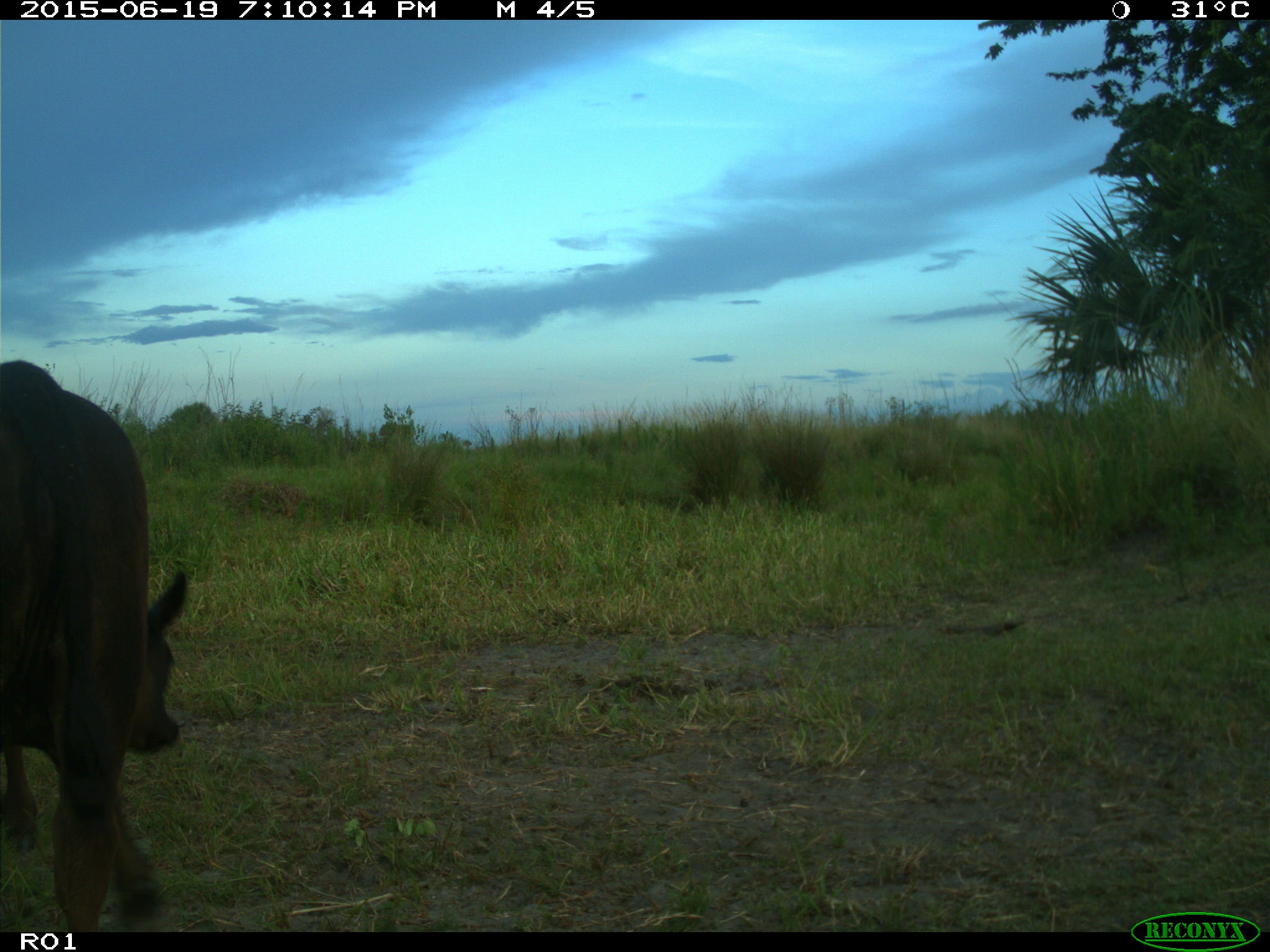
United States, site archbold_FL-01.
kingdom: Animalia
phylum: Chordata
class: Mammalia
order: Artiodactyla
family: Bovidae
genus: Bos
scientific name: Bos taurus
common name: domestic cow